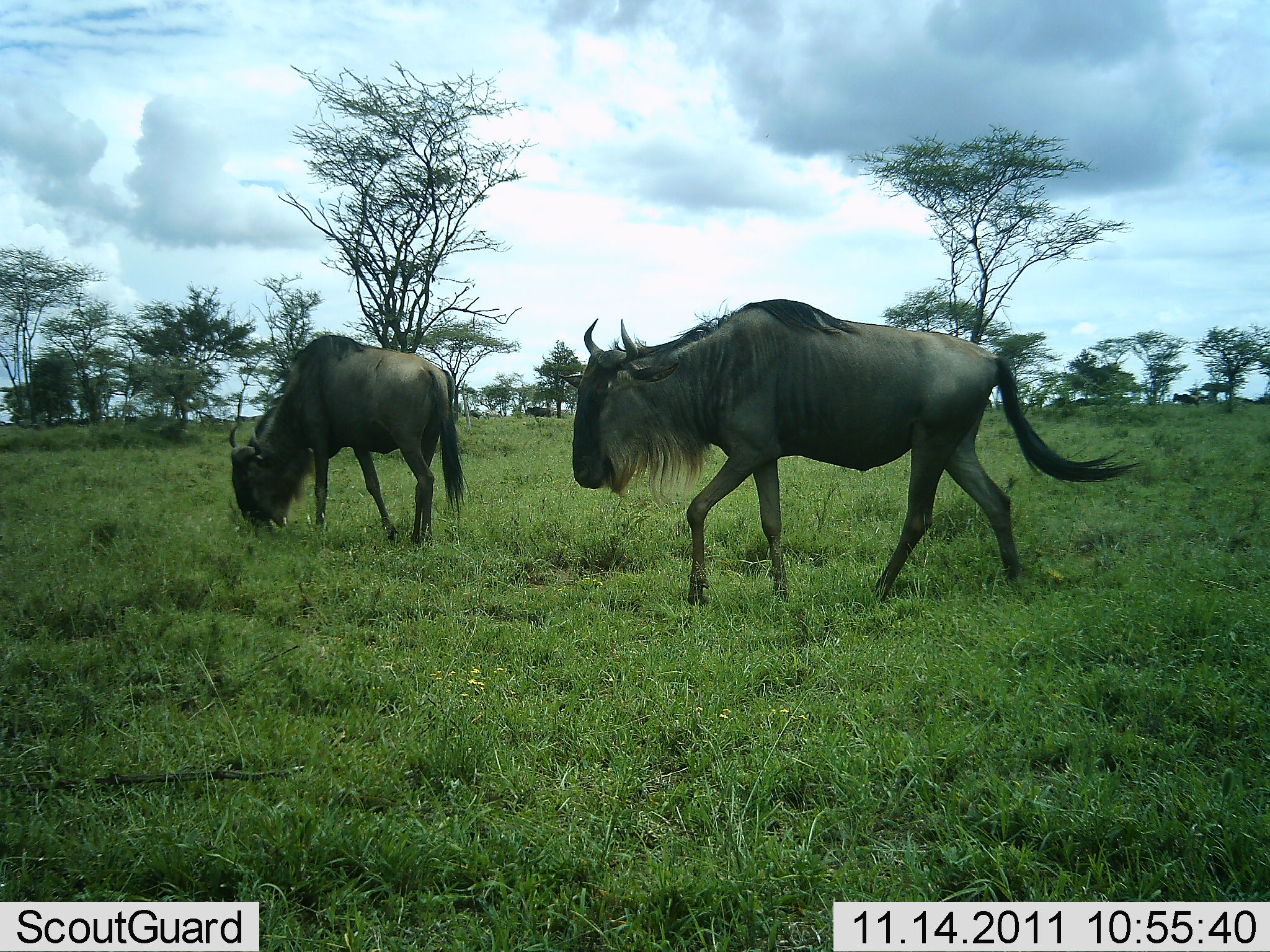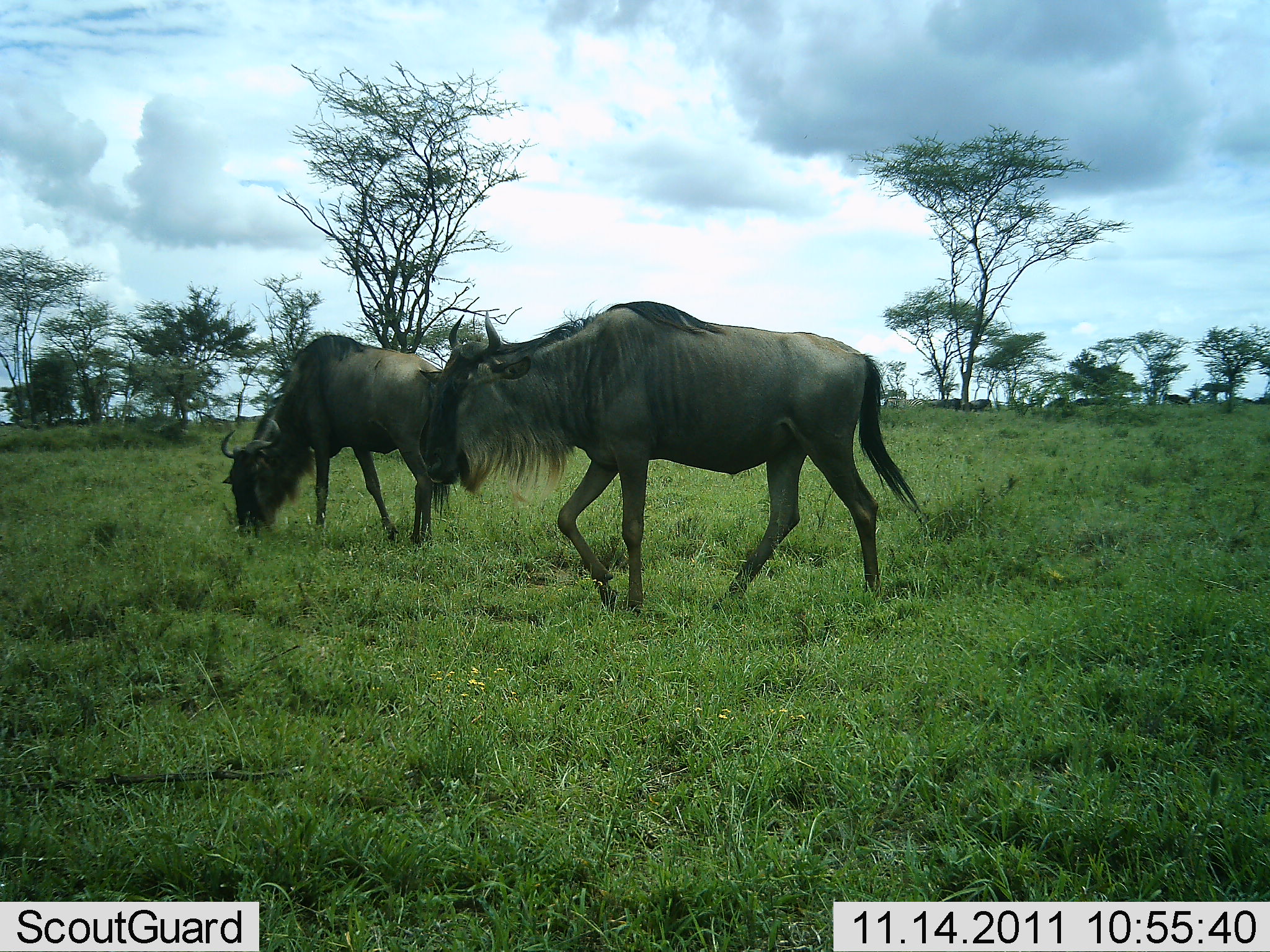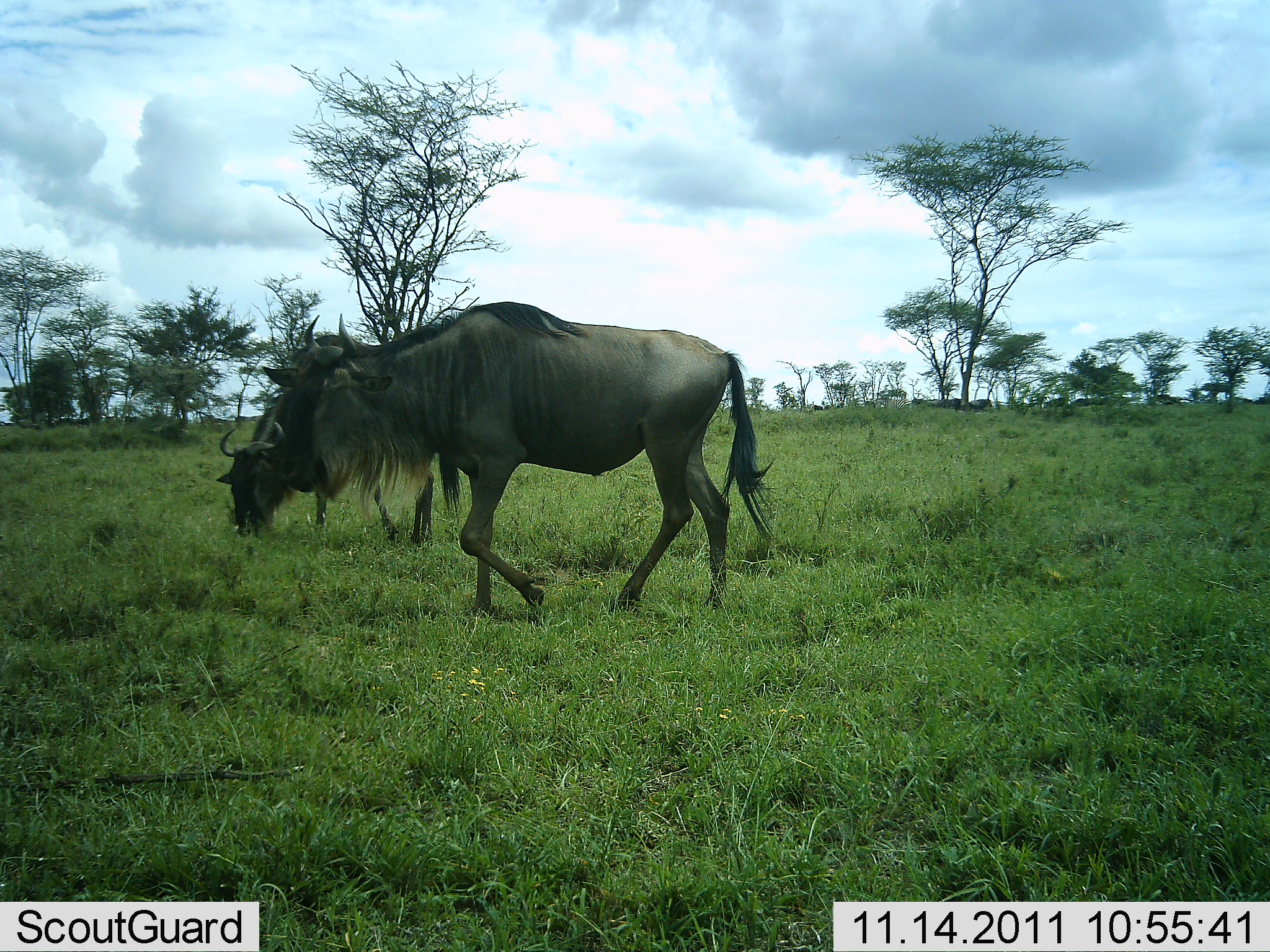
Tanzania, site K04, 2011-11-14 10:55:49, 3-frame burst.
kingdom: Animalia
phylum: Chordata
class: Mammalia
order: Artiodactyla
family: Bovidae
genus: Connochaetes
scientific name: Connochaetes taurinus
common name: blue wildebeest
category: wildebeest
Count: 2.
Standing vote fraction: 40%.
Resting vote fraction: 0%.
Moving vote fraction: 80%.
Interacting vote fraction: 0%.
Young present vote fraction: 0%.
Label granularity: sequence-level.